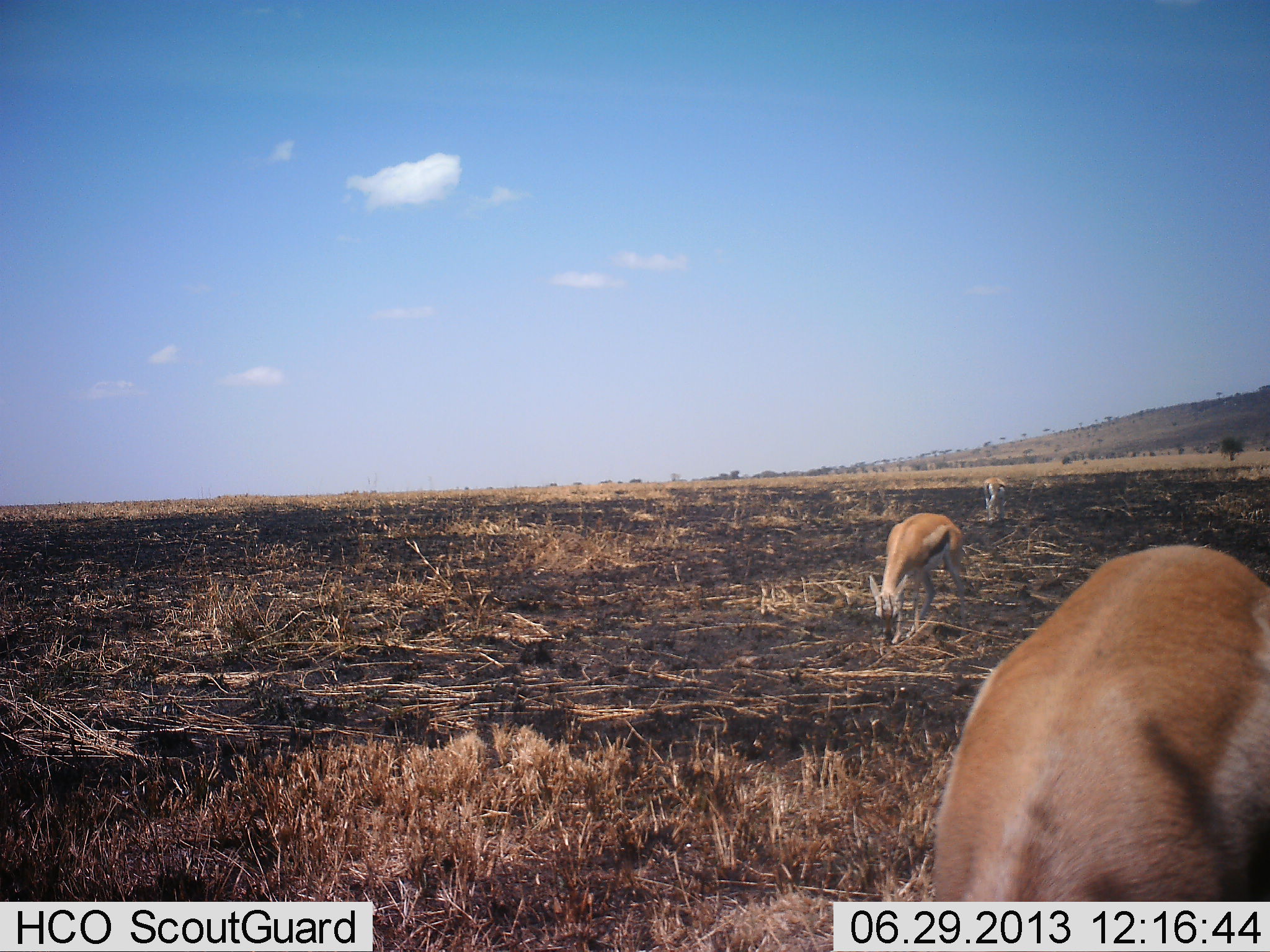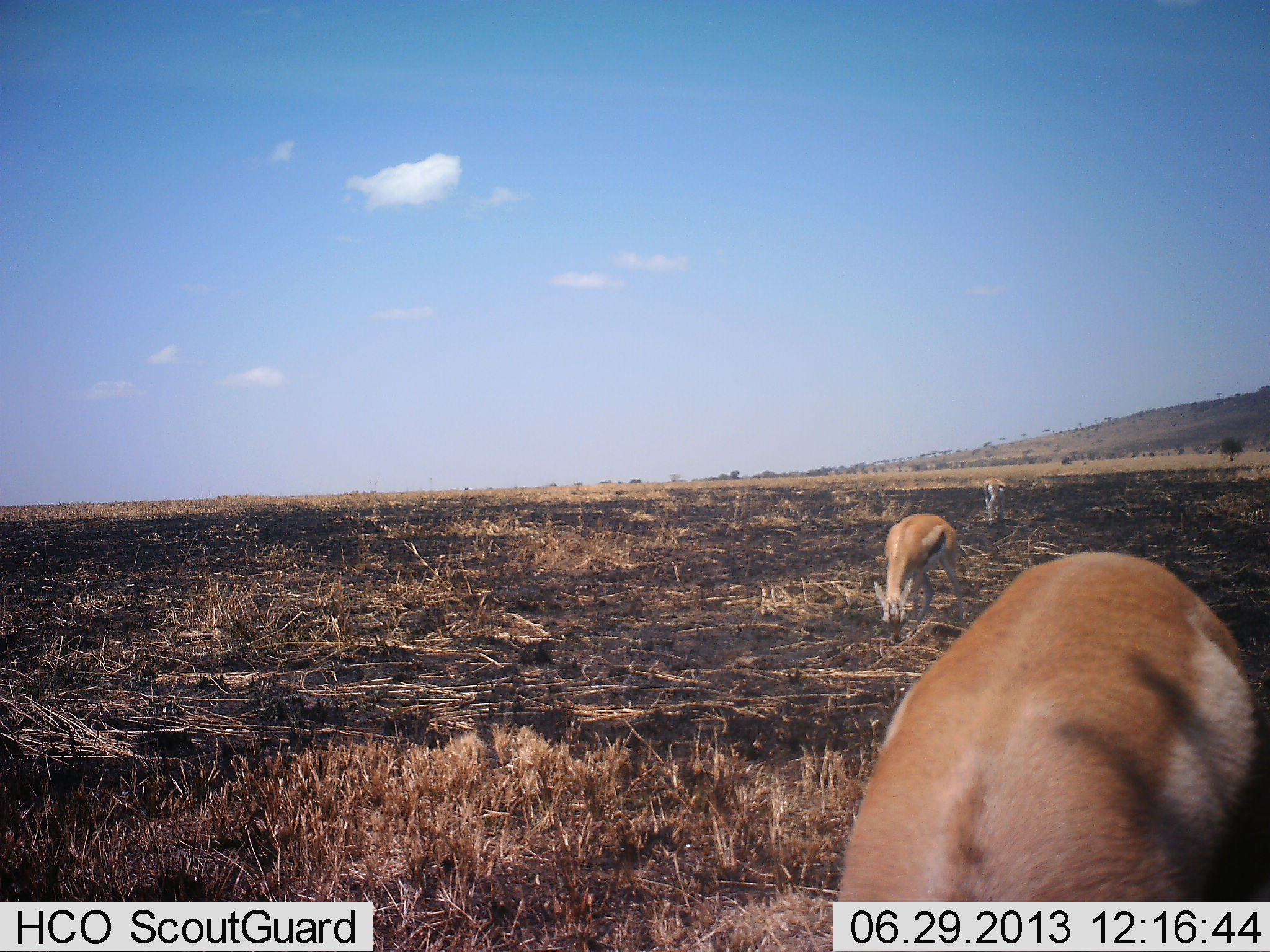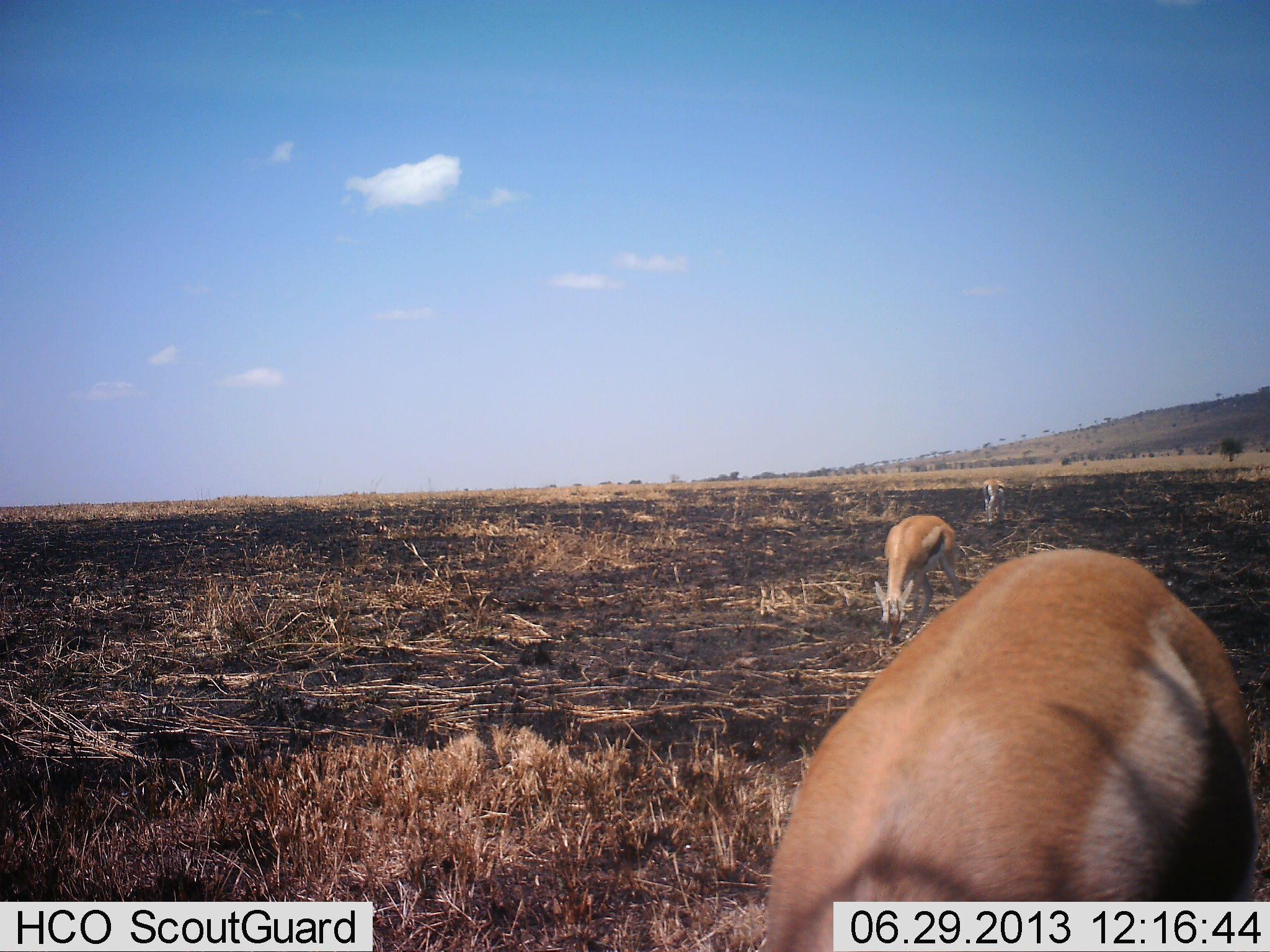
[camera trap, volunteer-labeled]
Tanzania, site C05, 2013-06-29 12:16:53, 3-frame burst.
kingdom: Animalia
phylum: Chordata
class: Mammalia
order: Artiodactyla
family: Bovidae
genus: Eudorcas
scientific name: Eudorcas thomsonii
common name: thomson's gazelle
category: gazellethomsons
Gazellethomsons (thomson's gazelle) (Eudorcas thomsonii), count 2. Behavior (volunteer vote fractions): standing 26%, resting 0%, moving 0%, interacting 0%. Young present (vote fraction): 0%. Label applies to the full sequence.